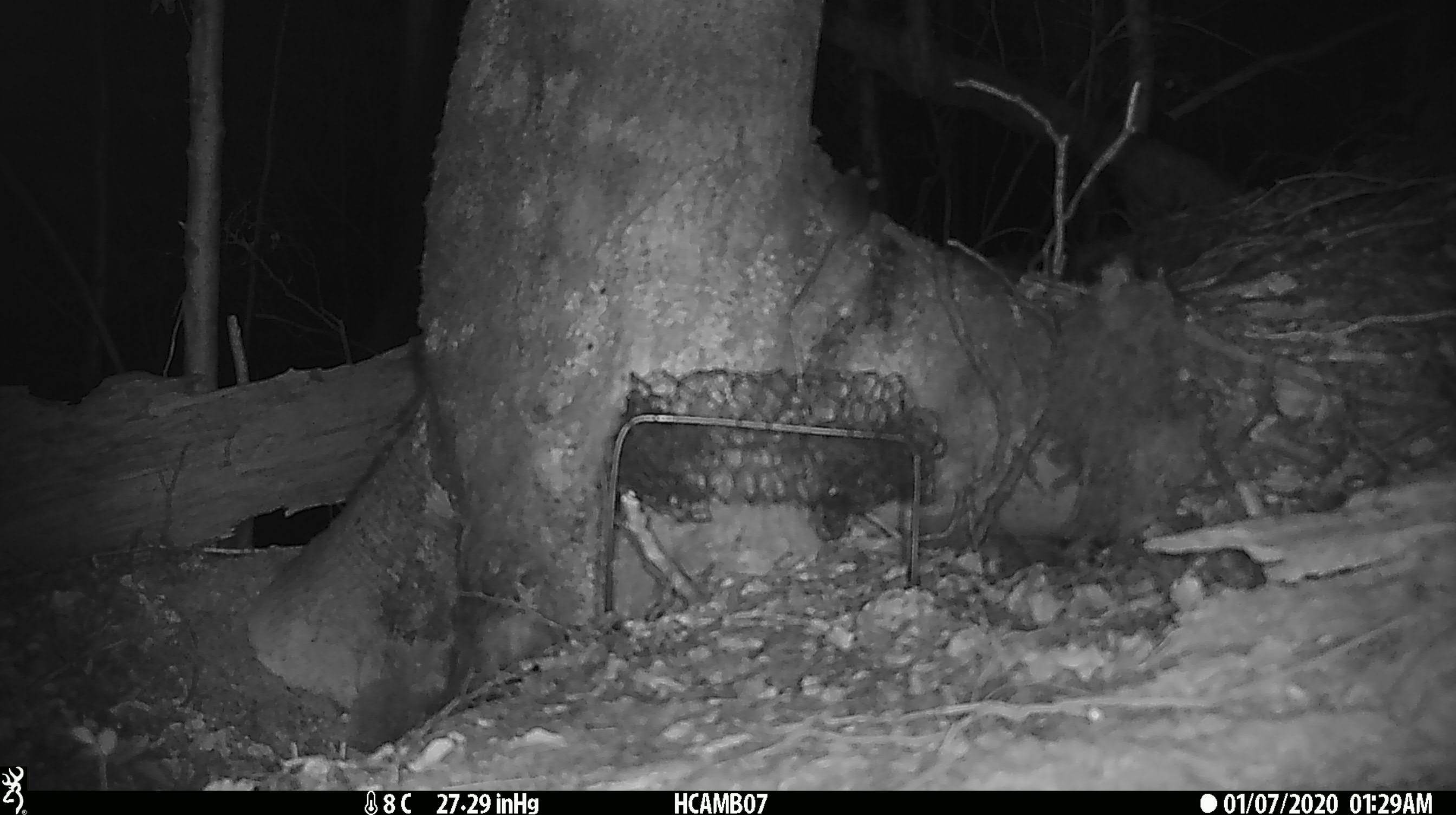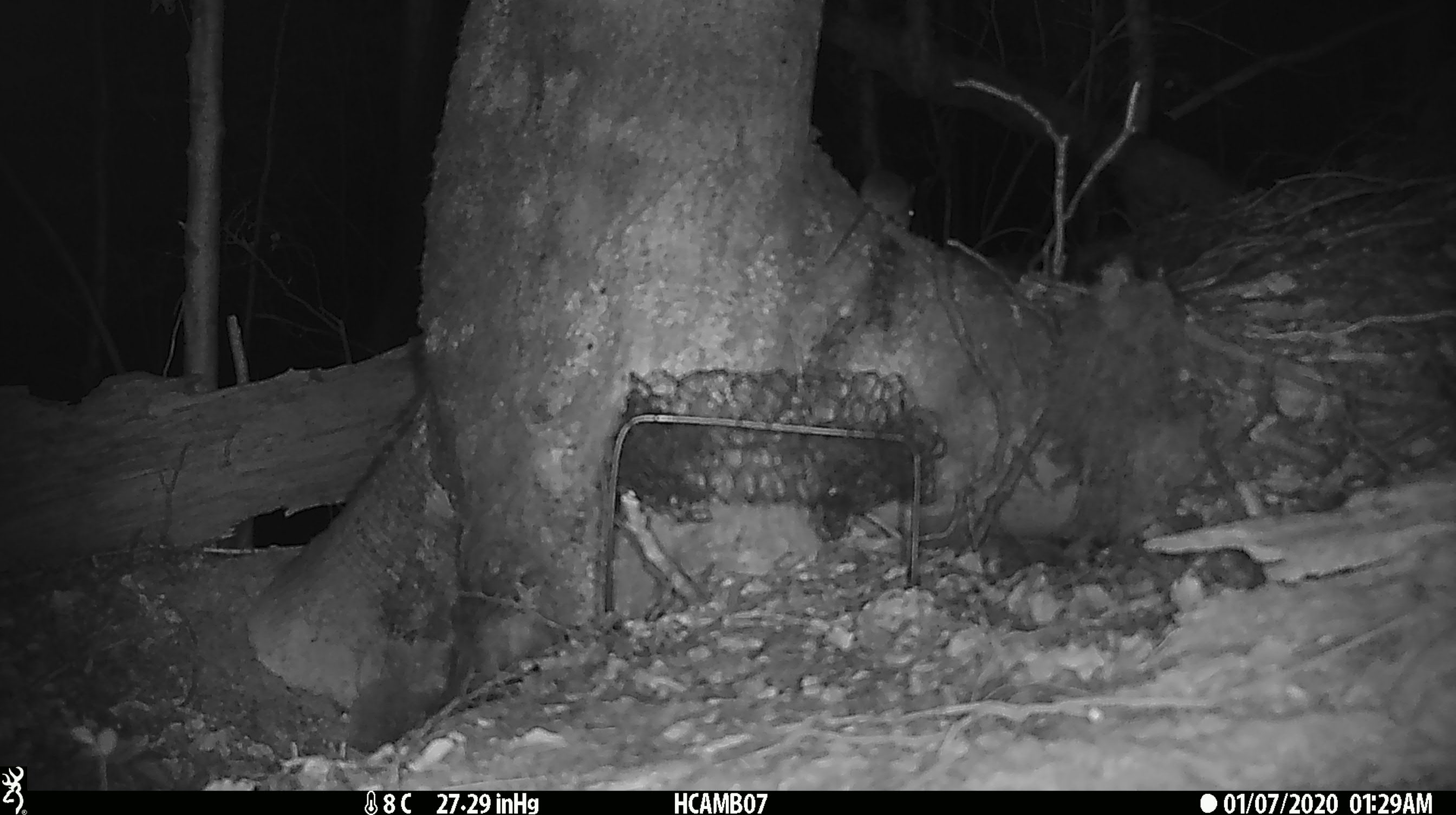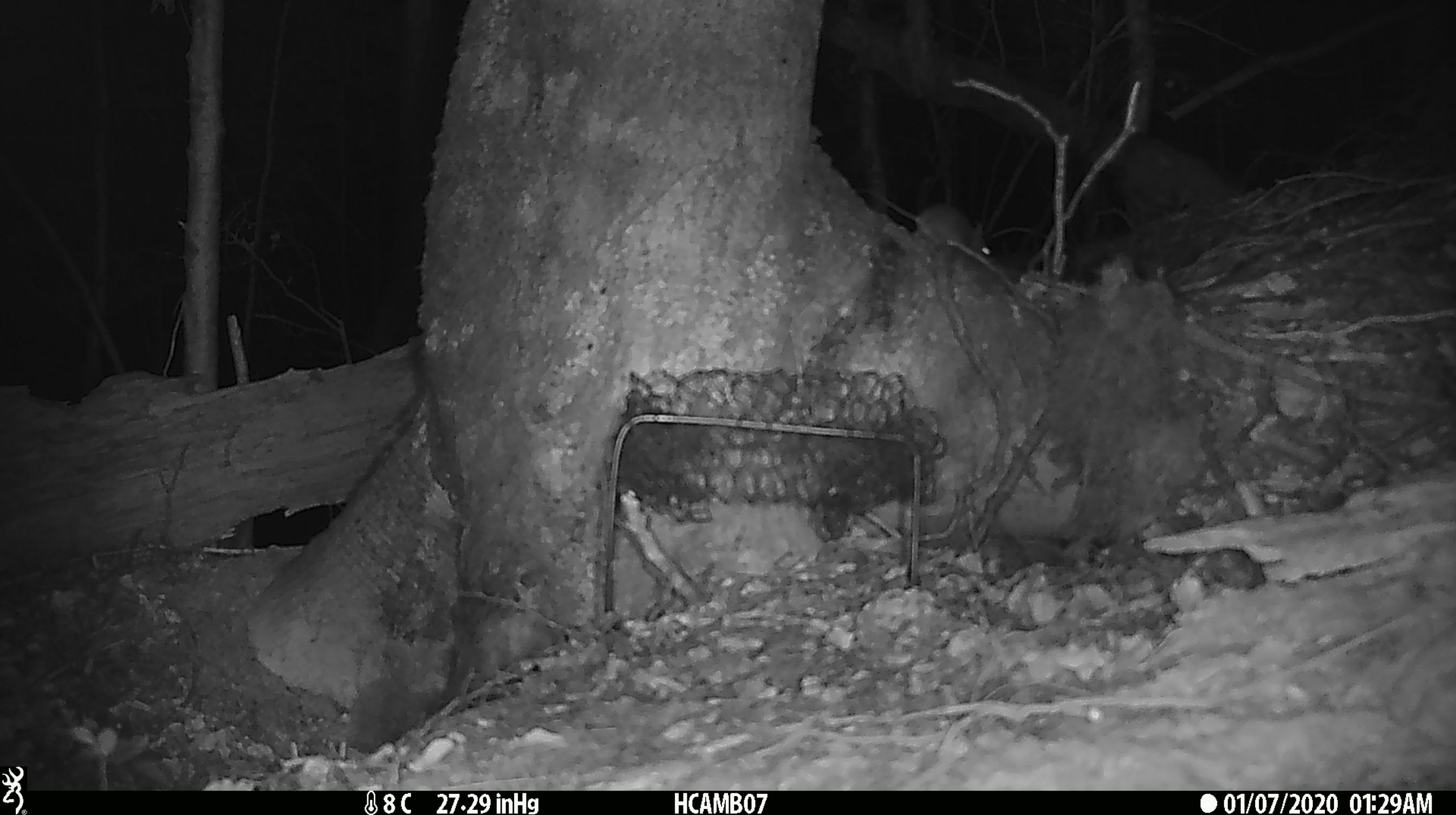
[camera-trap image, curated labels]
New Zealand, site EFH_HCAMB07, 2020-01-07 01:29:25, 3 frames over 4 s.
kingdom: Animalia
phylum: Chordata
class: Mammalia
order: Rodentia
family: Muridae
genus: Mus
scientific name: Mus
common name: mouse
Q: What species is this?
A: Mouse (Mus).